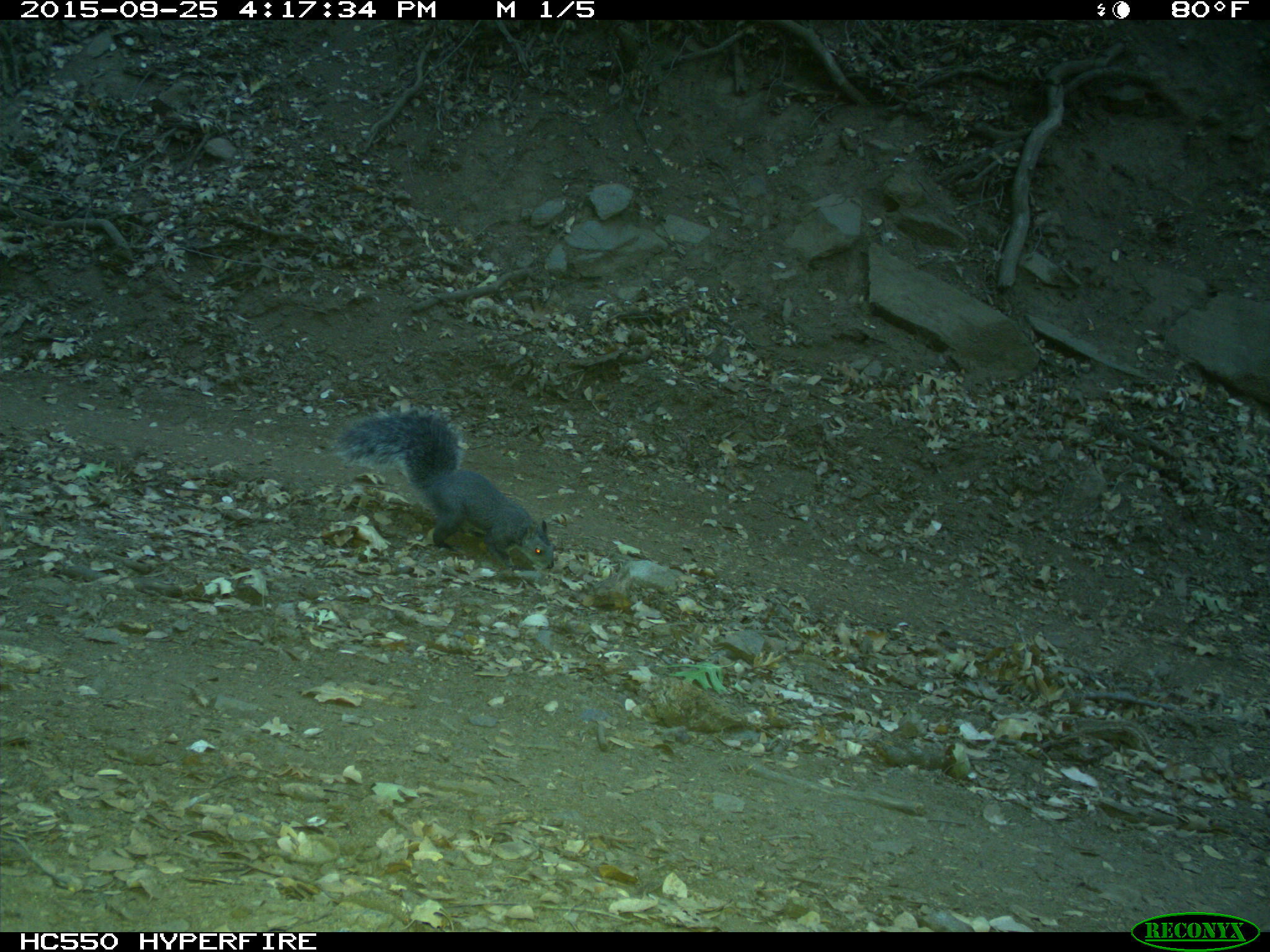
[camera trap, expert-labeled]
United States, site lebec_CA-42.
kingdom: Animalia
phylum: Chordata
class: Mammalia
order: Rodentia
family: Sciuridae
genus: Sciurus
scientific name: Sciurus carolinensis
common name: eastern gray squirrel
Sciurus carolinensis (eastern gray squirrel).